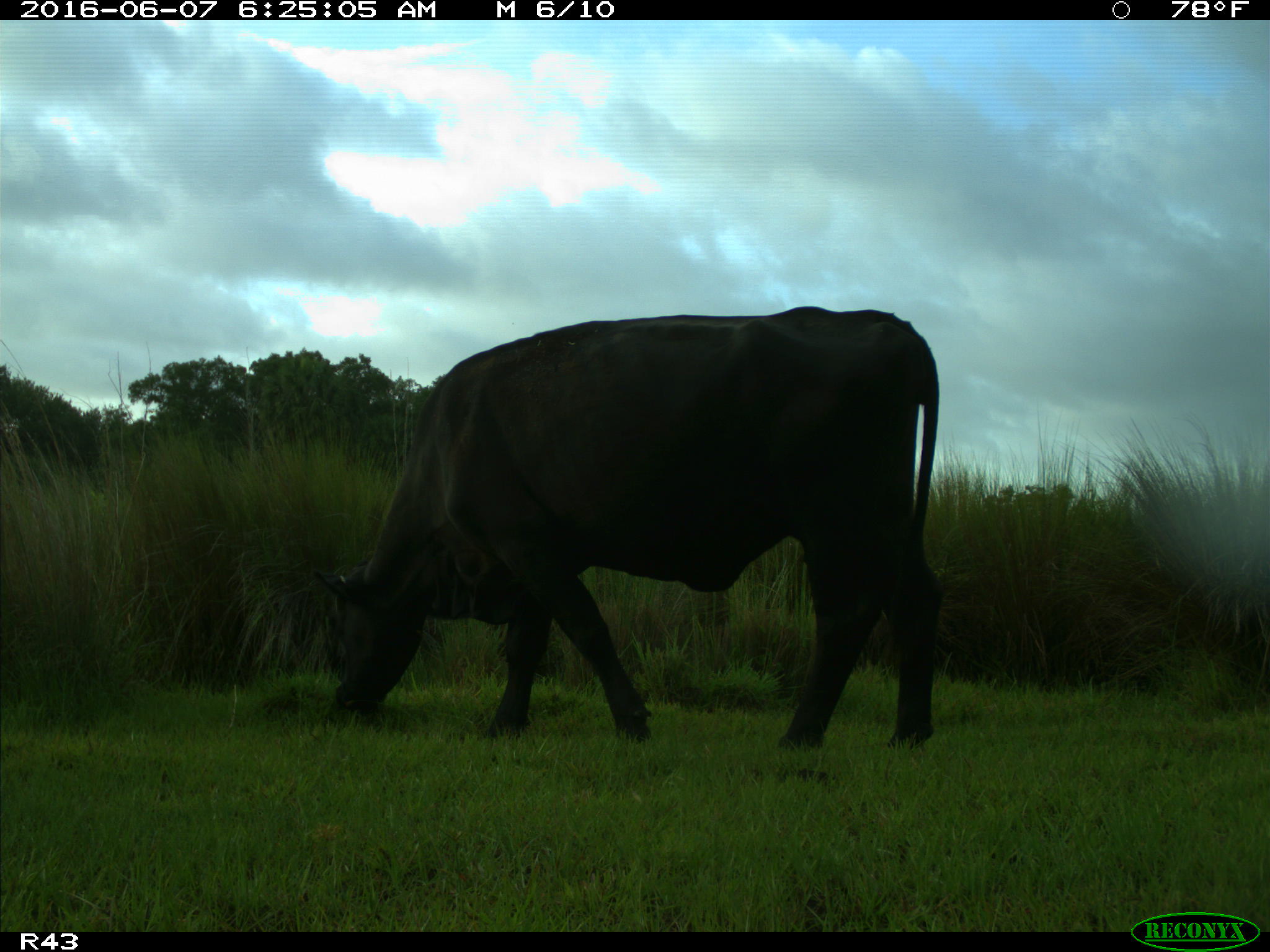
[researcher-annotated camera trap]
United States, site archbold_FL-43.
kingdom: Animalia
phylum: Chordata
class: Mammalia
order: Artiodactyla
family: Bovidae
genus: Bos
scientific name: Bos taurus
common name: domestic cow